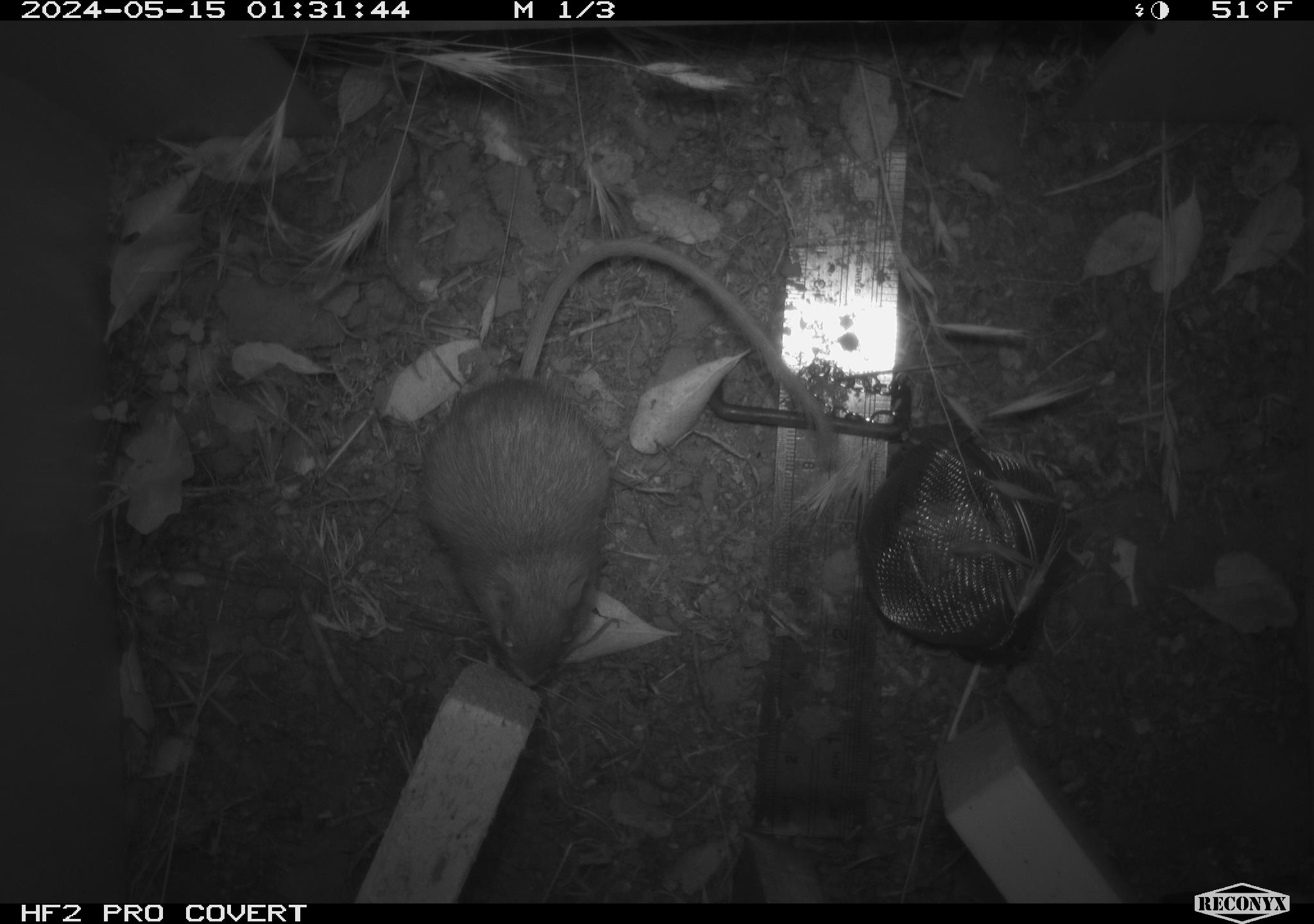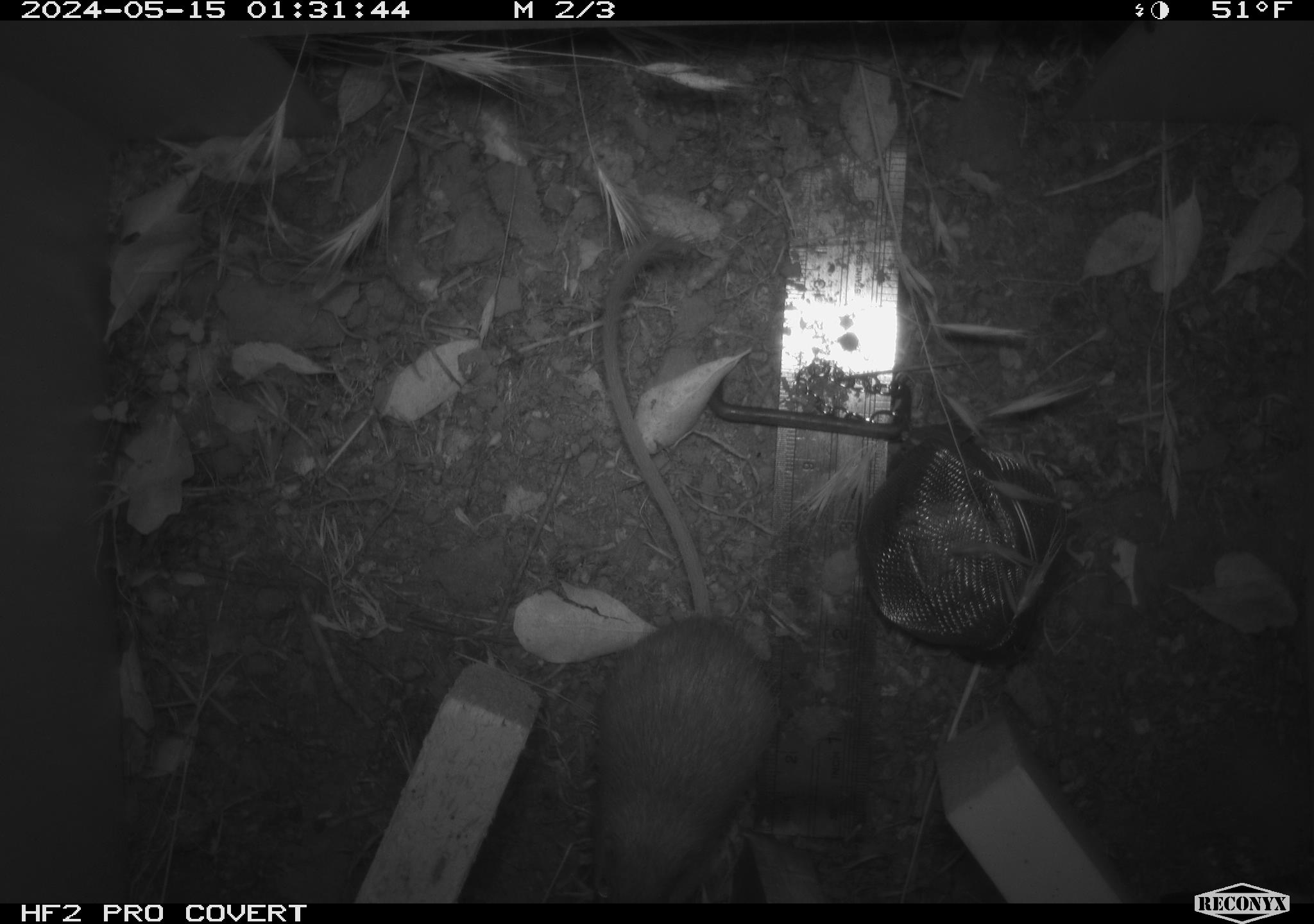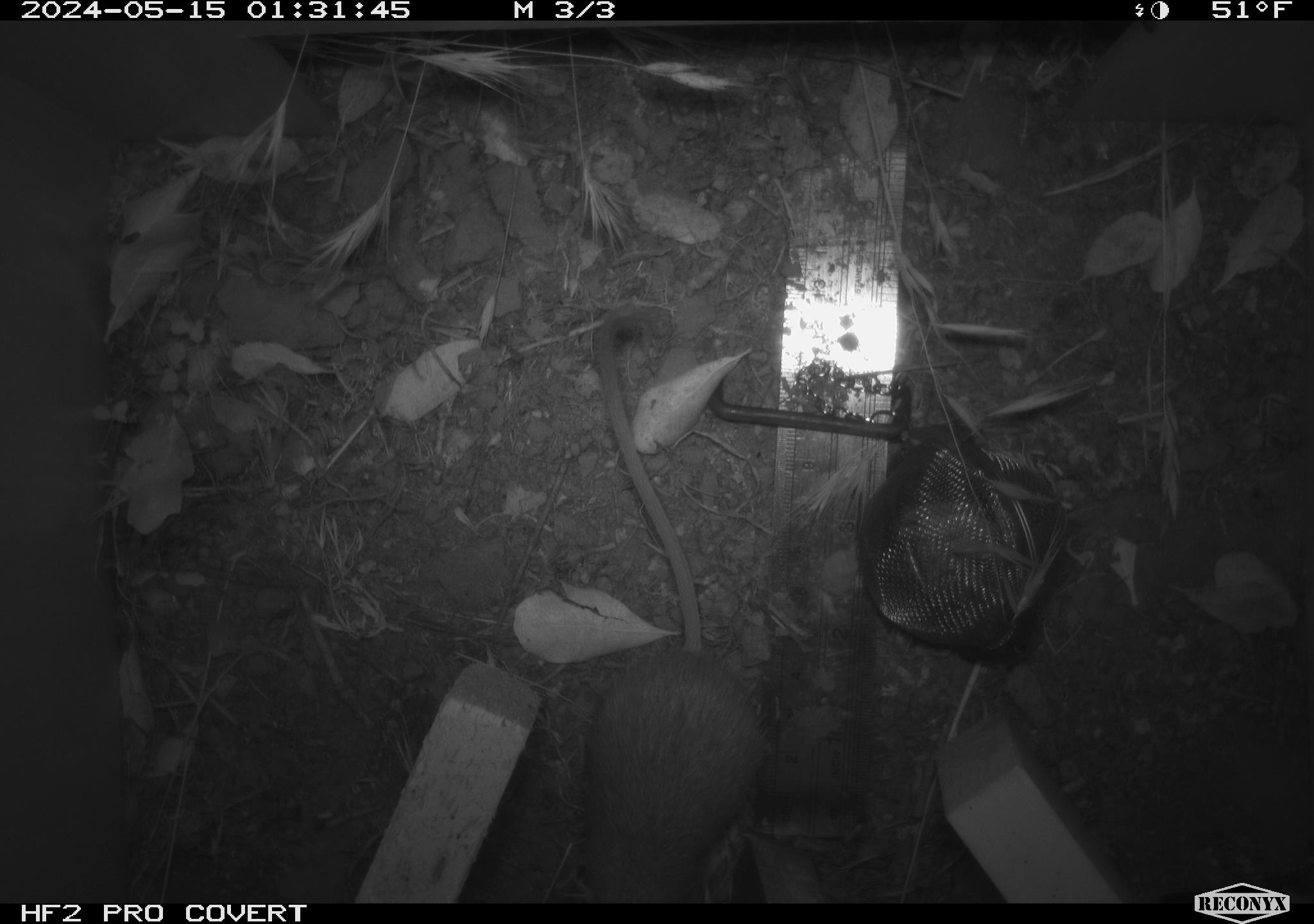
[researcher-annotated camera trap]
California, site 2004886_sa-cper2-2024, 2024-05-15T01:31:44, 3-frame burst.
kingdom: Animalia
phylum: Chordata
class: Mammalia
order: Rodentia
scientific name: Rodentia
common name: rodent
Rodent (Rodentia).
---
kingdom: Animalia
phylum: Chordata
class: Mammalia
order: Rodentia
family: Heteromyidae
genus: Dipodomys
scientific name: Dipodomys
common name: kangaroo rats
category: dipodomys species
Dipodomys species (kangaroo rats) (Dipodomys).